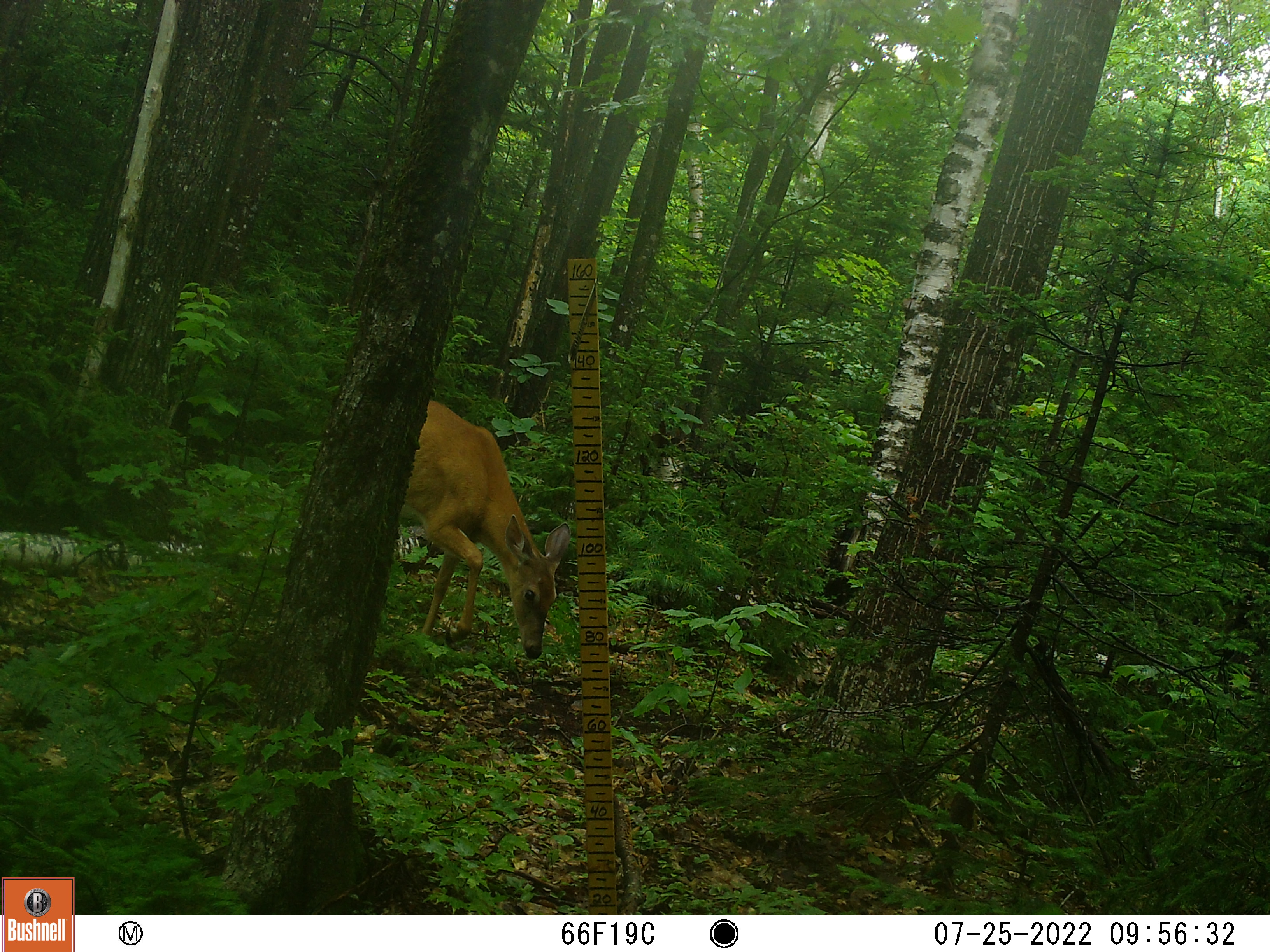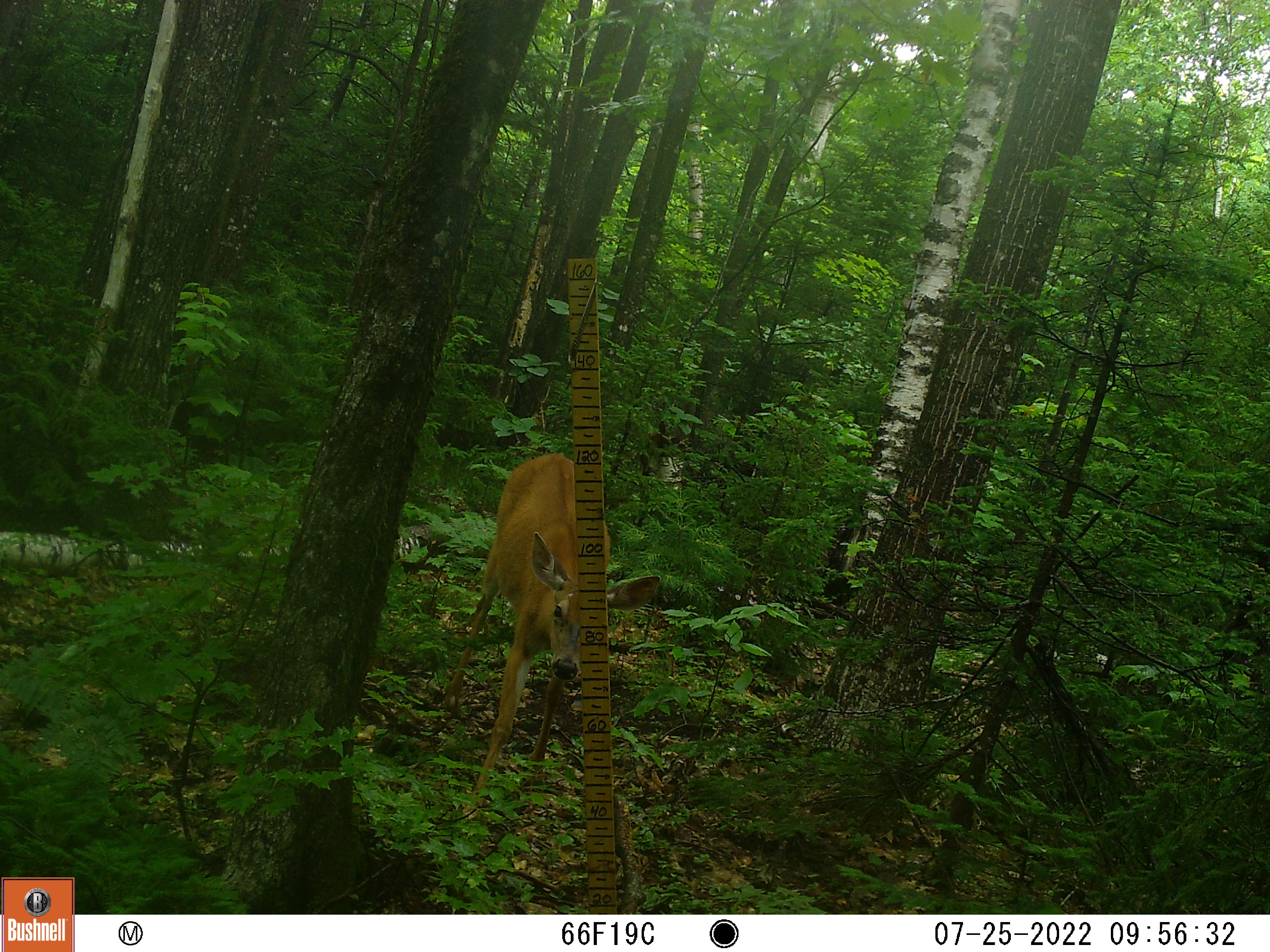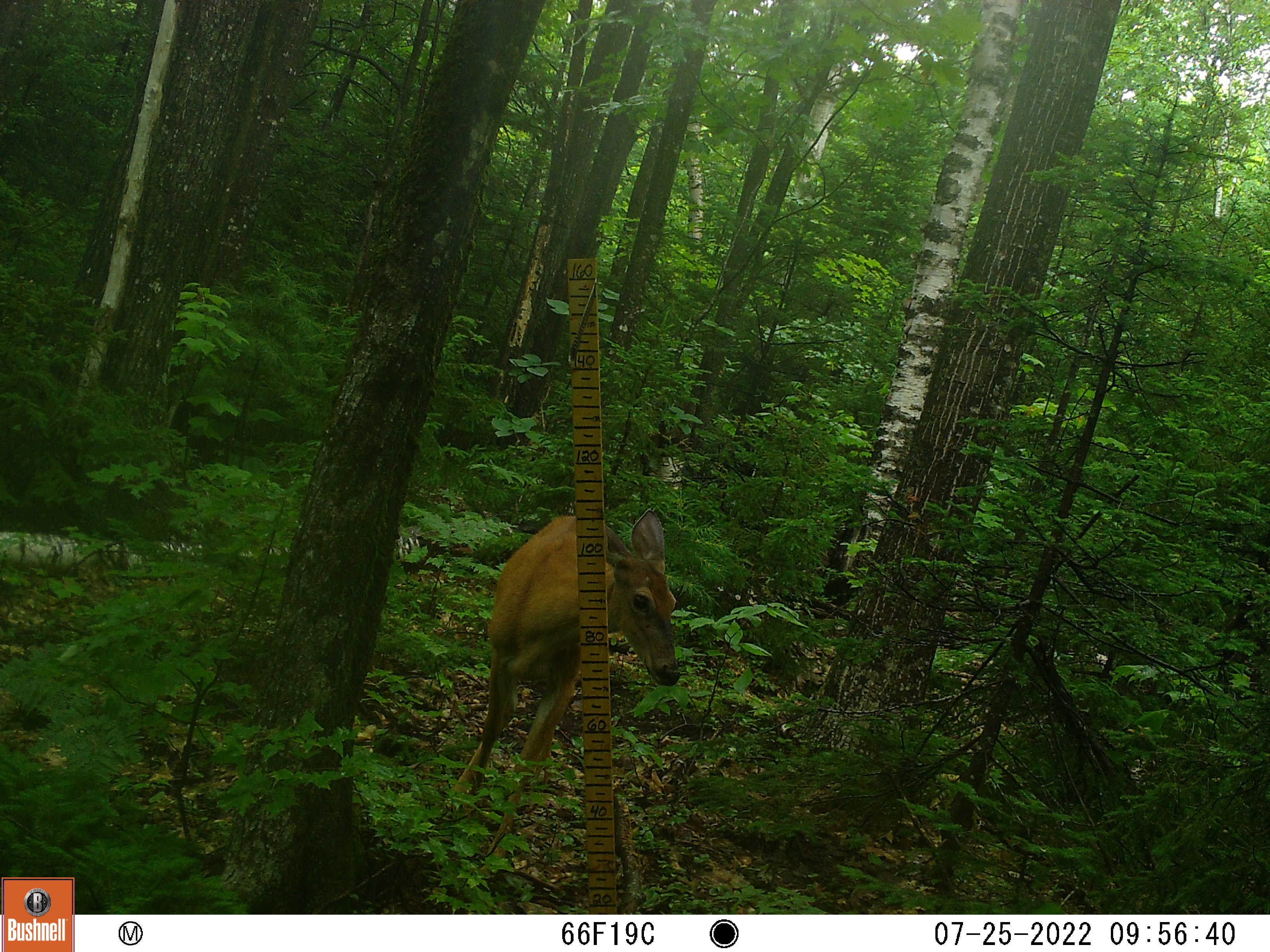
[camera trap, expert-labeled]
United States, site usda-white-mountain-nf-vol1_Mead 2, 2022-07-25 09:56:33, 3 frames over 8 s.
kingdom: Animalia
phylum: Chordata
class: Mammalia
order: Artiodactyla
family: Cervidae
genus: Odocoileus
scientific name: Odocoileus virginianus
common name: white-tailed deer